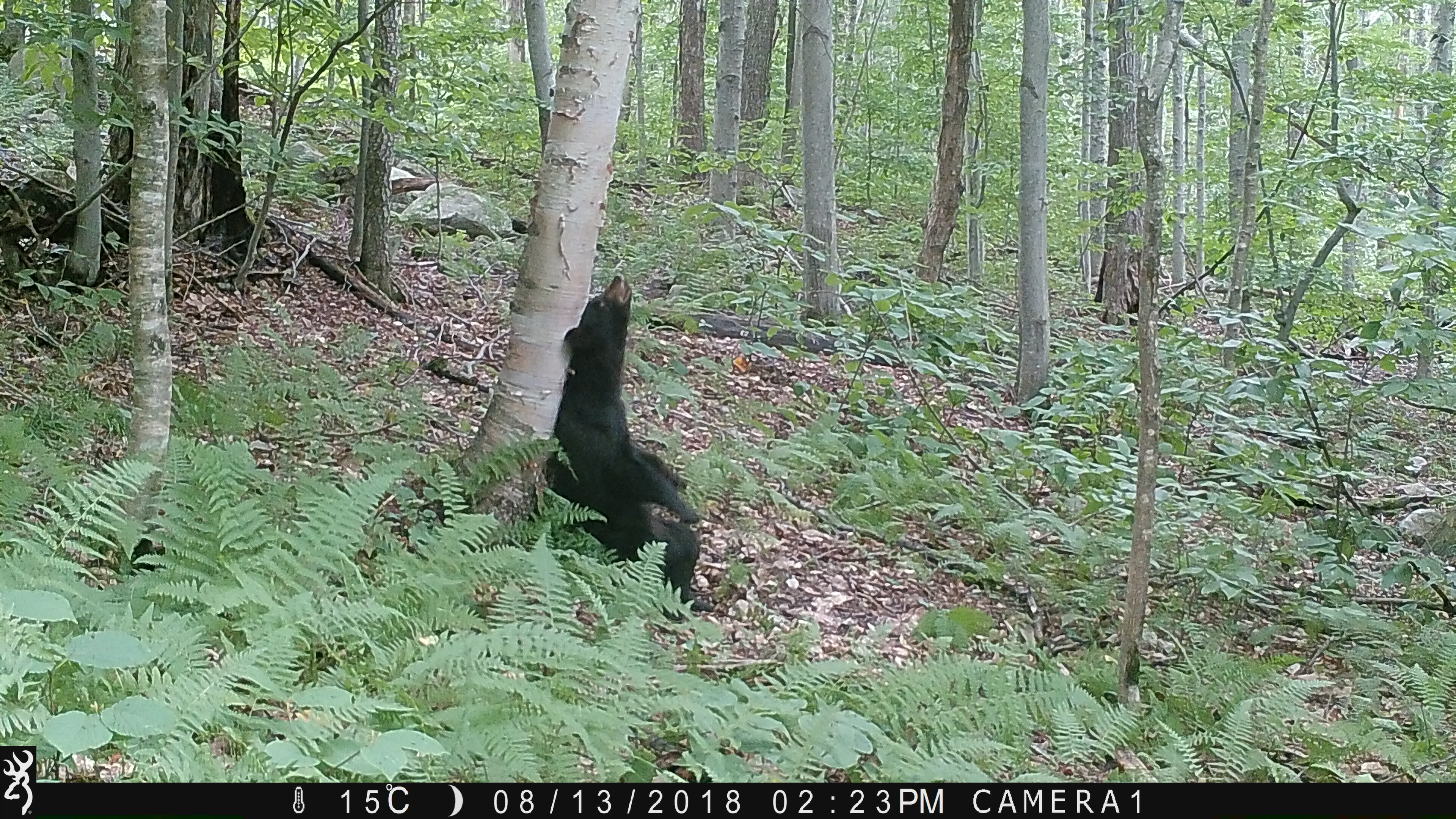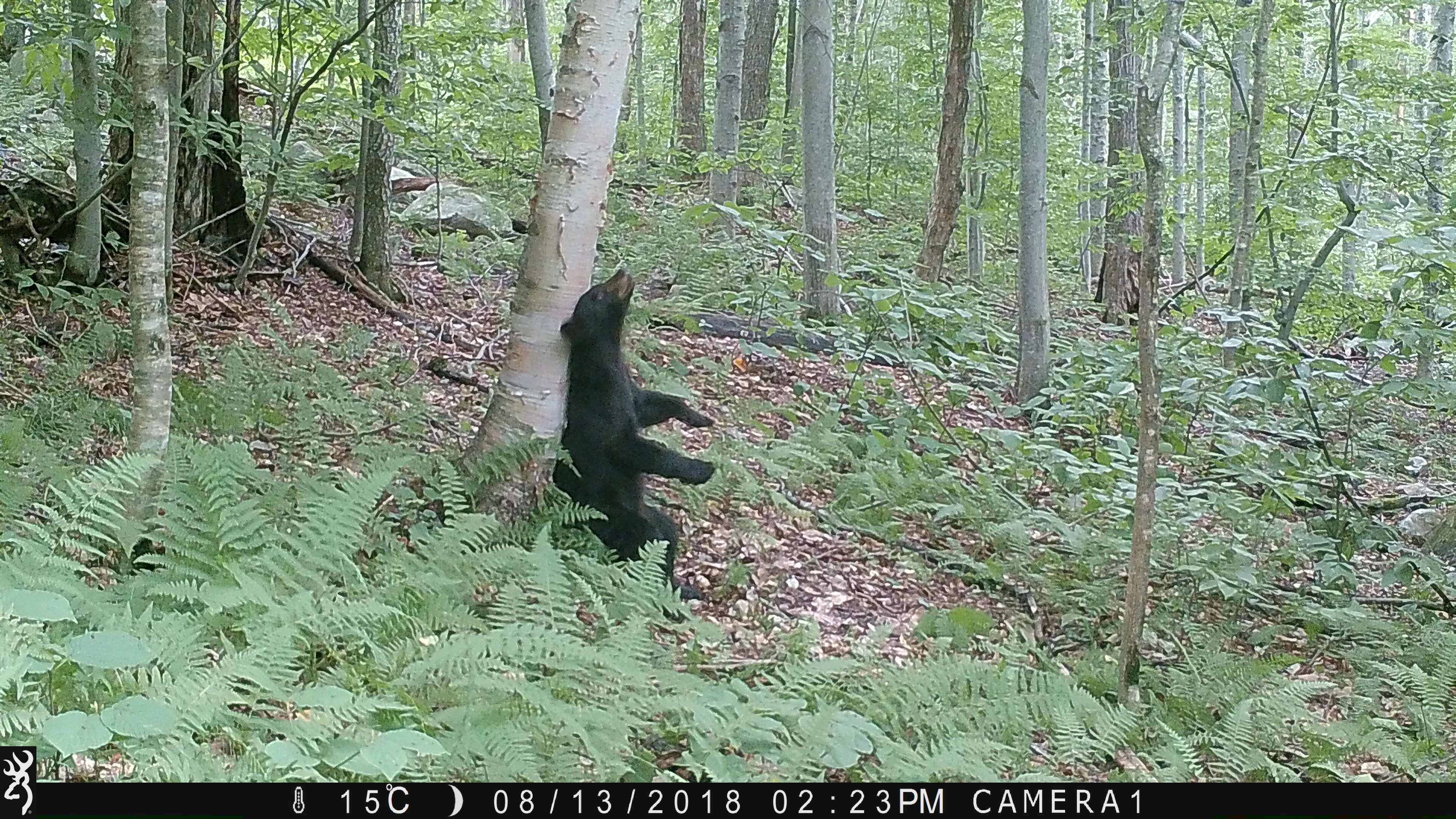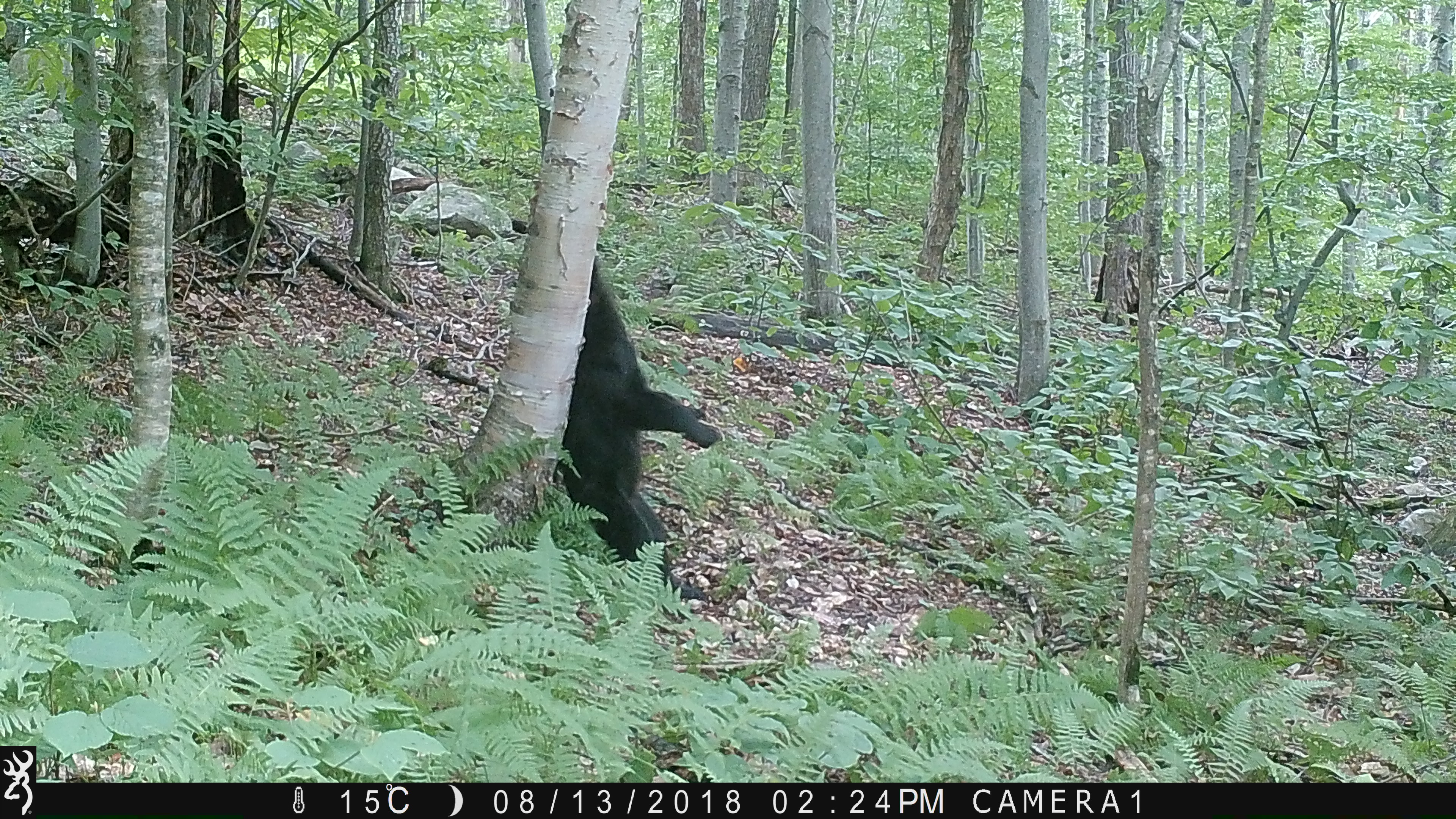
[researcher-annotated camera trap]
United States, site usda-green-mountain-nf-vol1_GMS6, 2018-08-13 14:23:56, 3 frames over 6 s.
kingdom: Animalia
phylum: Chordata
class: Mammalia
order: Carnivora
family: Ursidae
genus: Ursus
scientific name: Ursus americanus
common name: black bear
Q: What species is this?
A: Black bear (Ursus americanus).